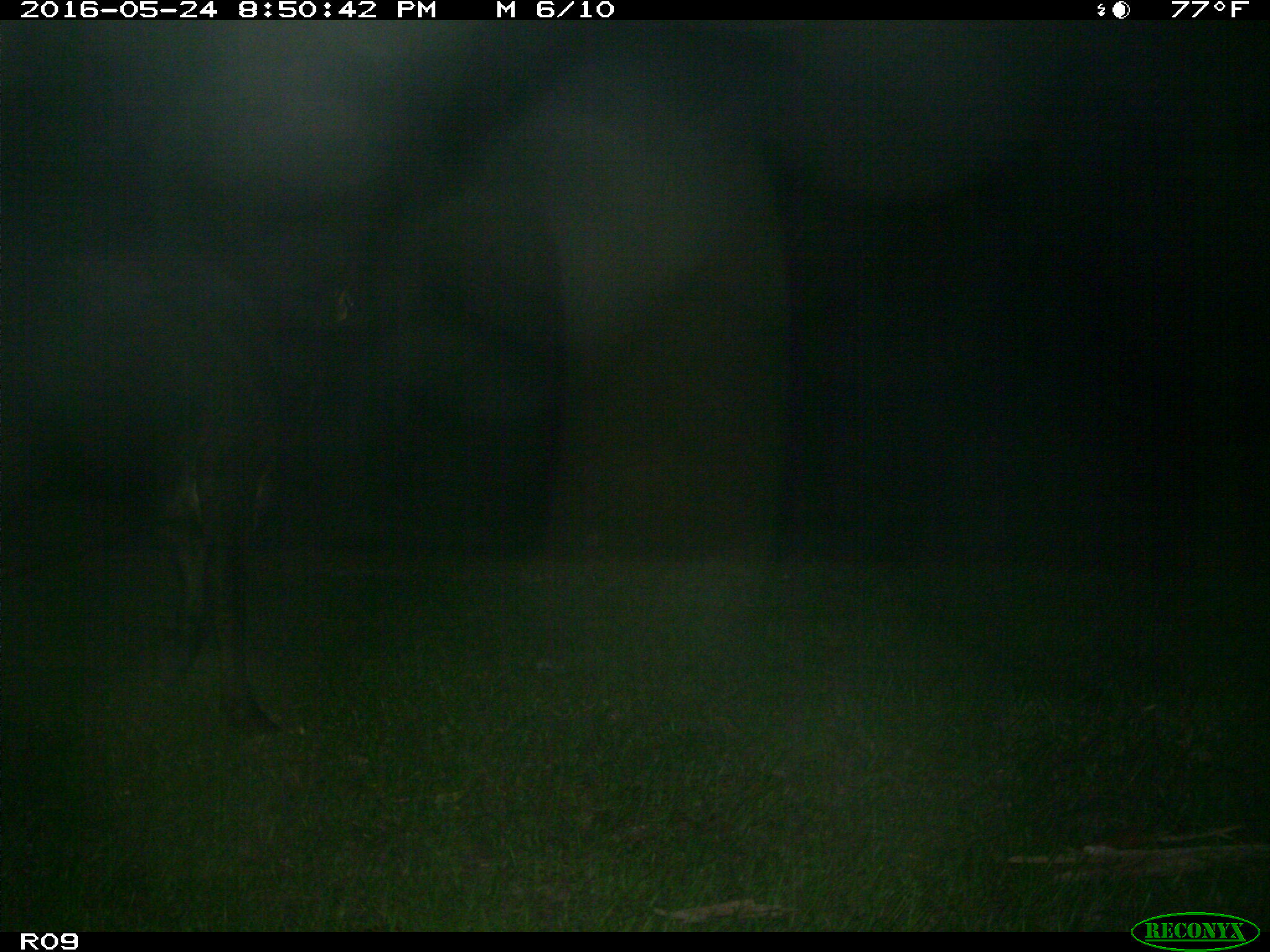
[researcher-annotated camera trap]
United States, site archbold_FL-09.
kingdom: Animalia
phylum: Chordata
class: Mammalia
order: Artiodactyla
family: Bovidae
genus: Bos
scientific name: Bos taurus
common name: domestic cow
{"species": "Bos taurus (domestic cow)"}